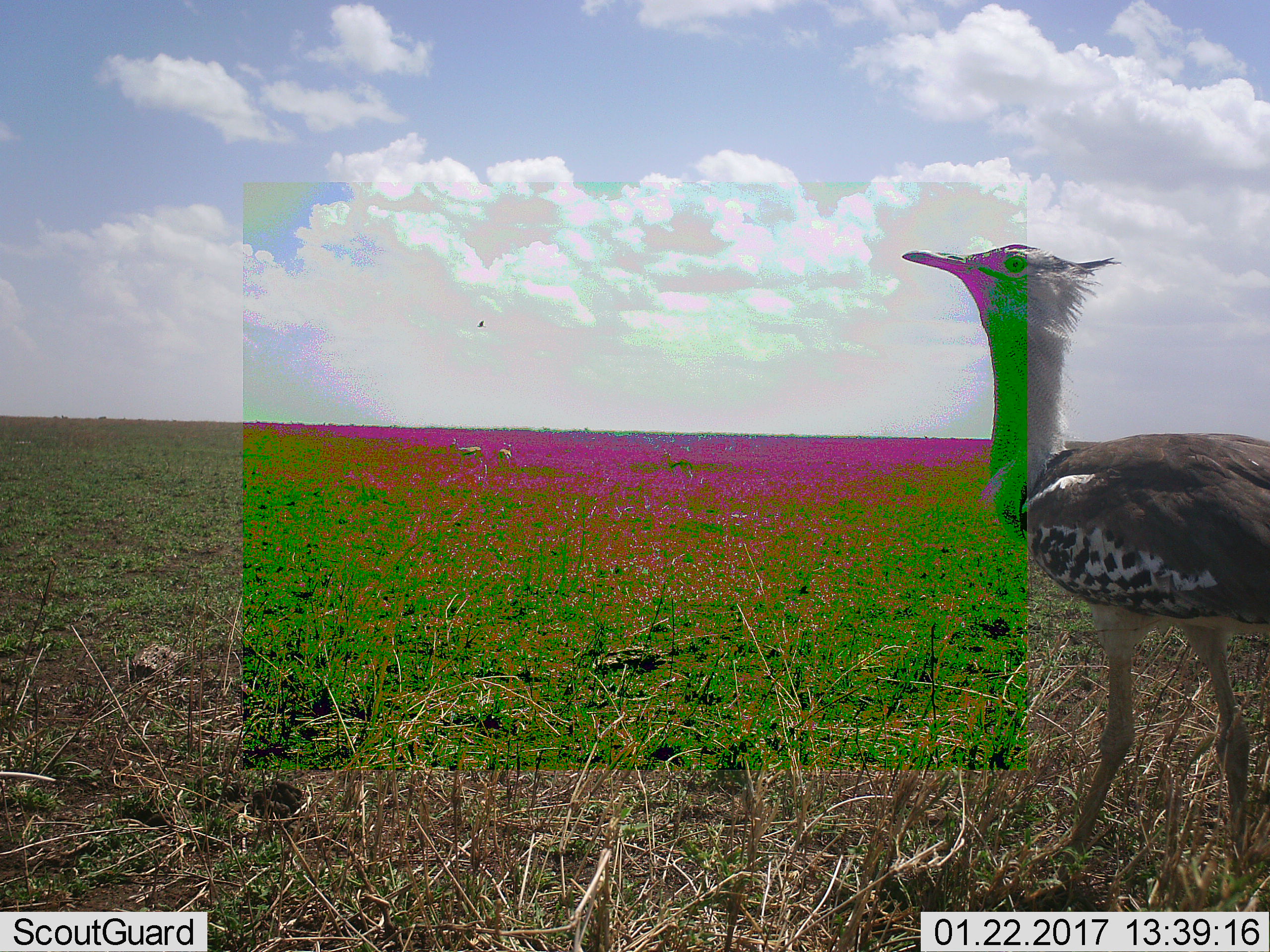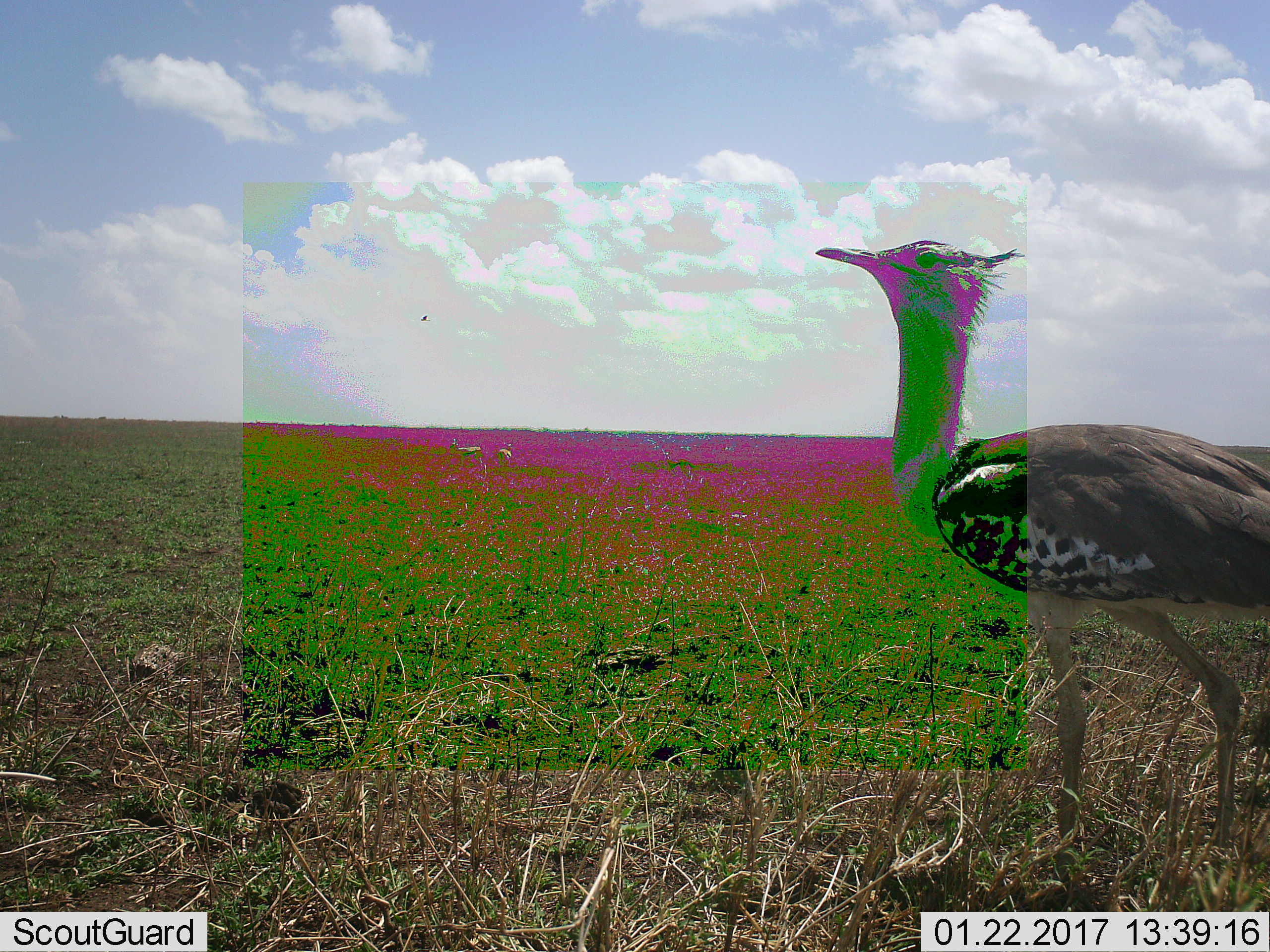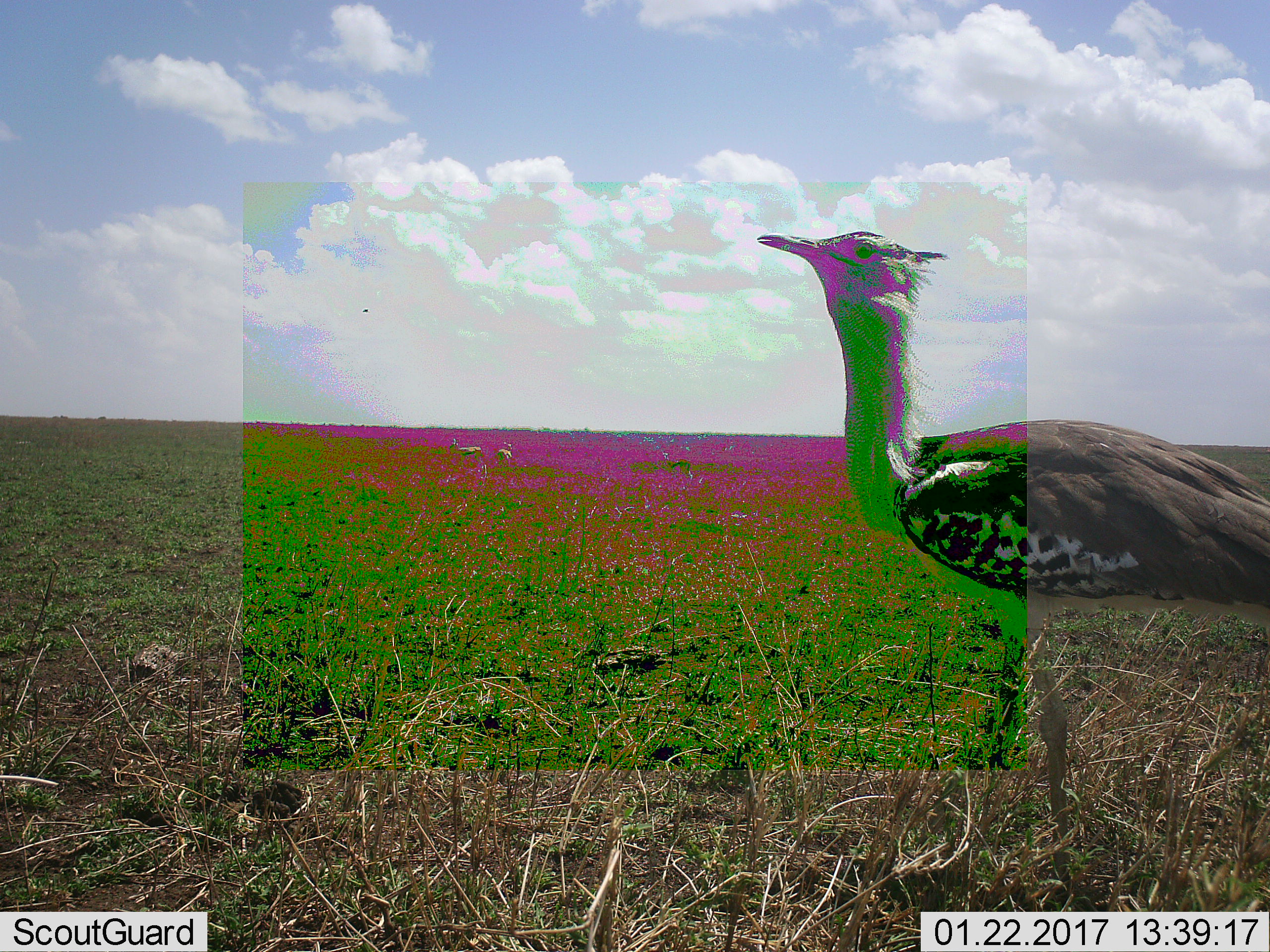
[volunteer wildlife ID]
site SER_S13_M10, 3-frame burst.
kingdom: Animalia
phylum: Chordata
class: Aves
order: Otidiformes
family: Otididae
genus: Ardeotis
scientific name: Ardeotis kori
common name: kori bustard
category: bustardkori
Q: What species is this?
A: Bustardkori (kori bustard) (Ardeotis kori).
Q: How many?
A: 1.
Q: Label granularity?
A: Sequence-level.